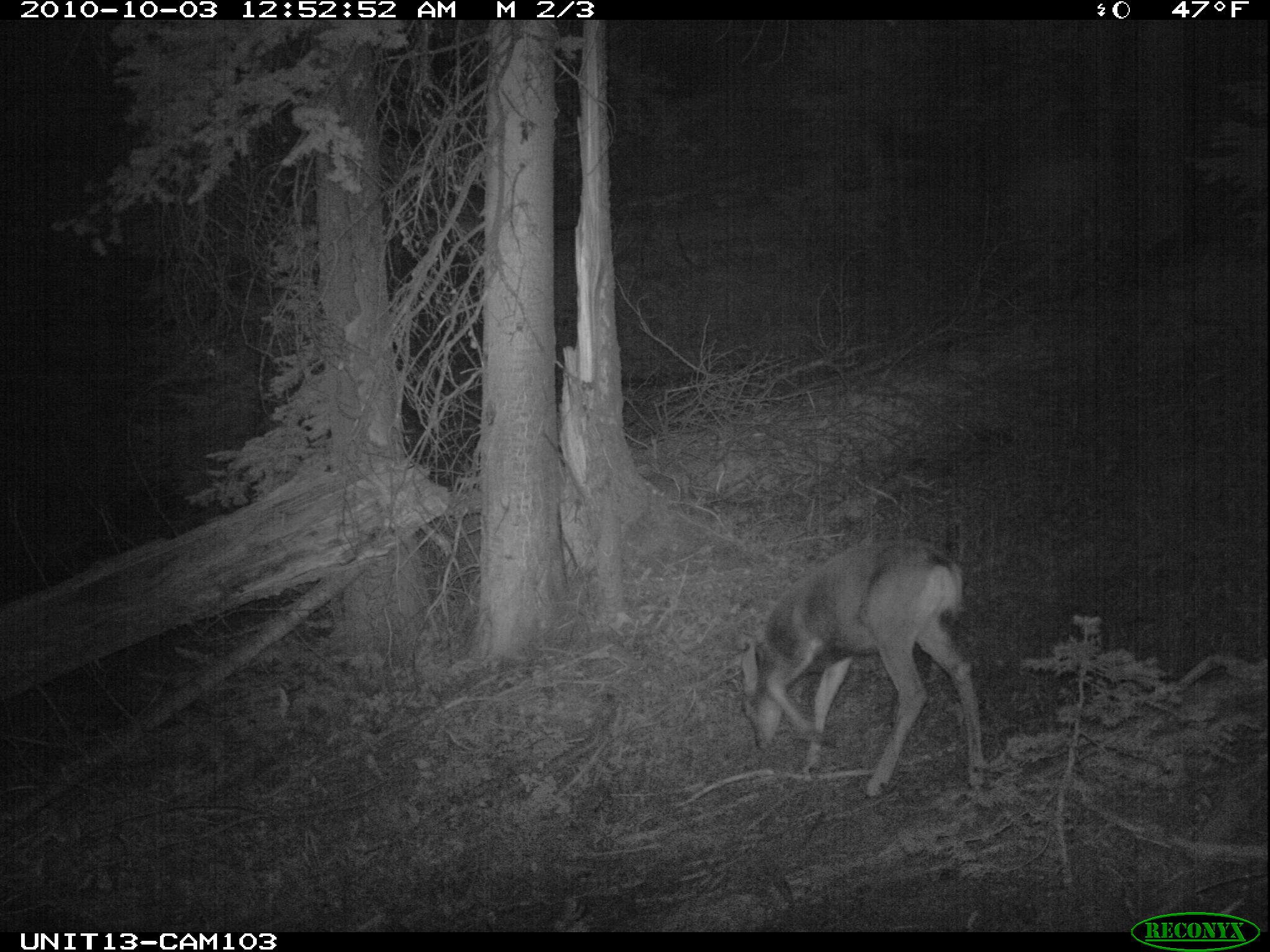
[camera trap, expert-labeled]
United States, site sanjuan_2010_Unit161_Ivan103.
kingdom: Animalia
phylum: Chordata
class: Mammalia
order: Artiodactyla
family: Cervidae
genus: Odocoileus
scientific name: Odocoileus hemionus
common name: mule deer